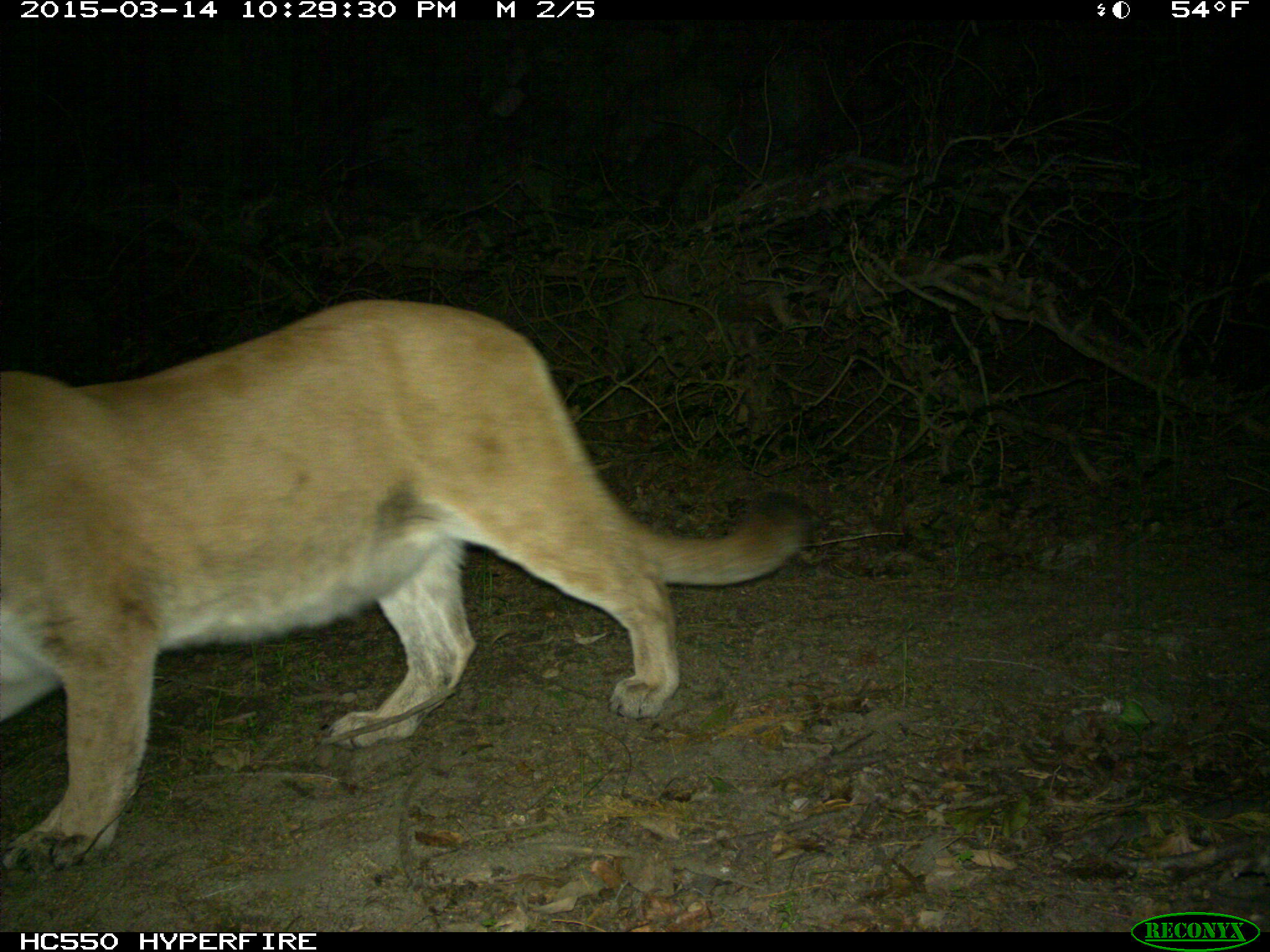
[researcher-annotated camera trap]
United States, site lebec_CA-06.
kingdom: Animalia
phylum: Chordata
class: Mammalia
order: Carnivora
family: Felidae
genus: Puma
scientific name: Puma concolor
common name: mountain lion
Puma concolor (mountain lion).